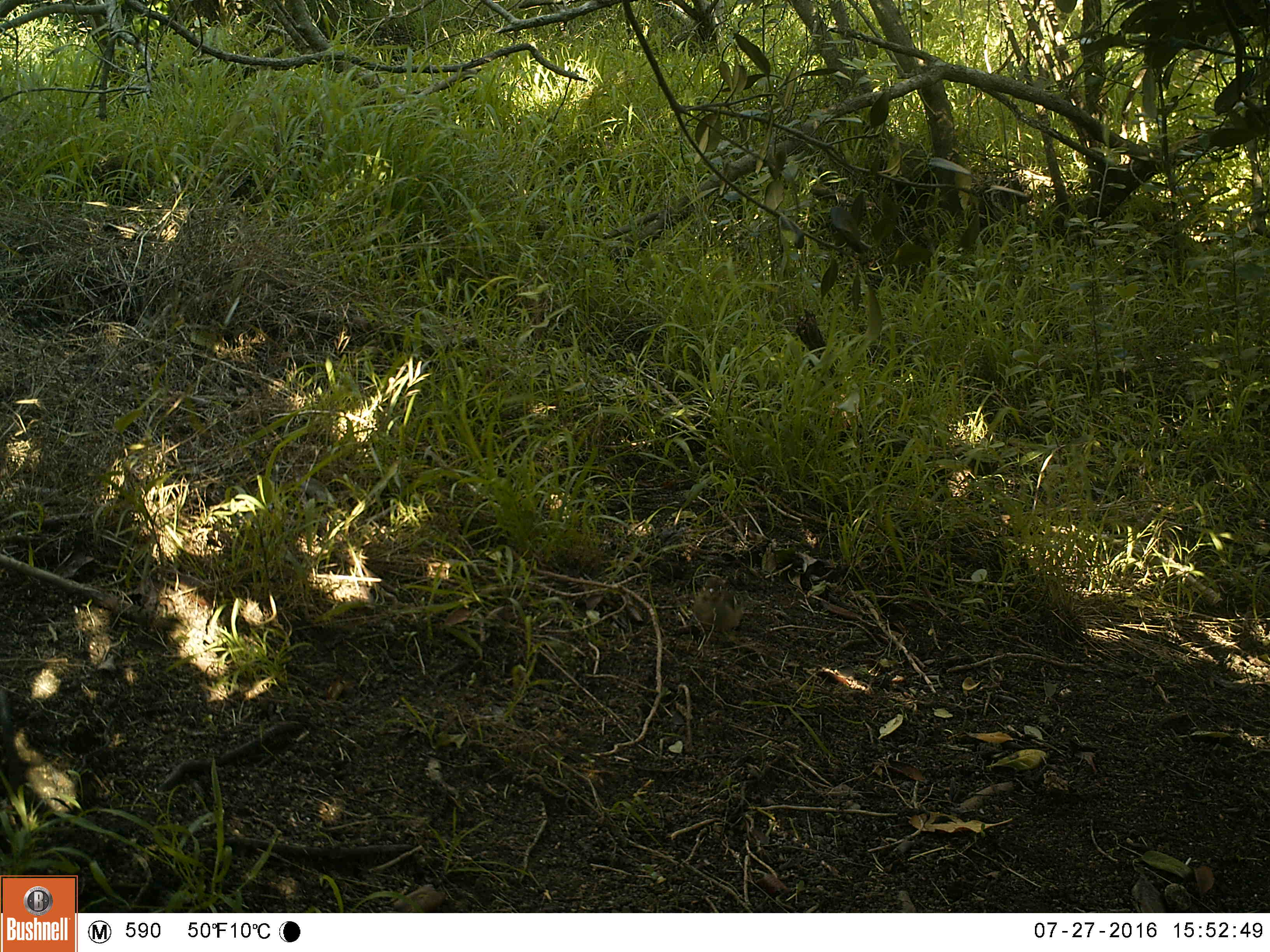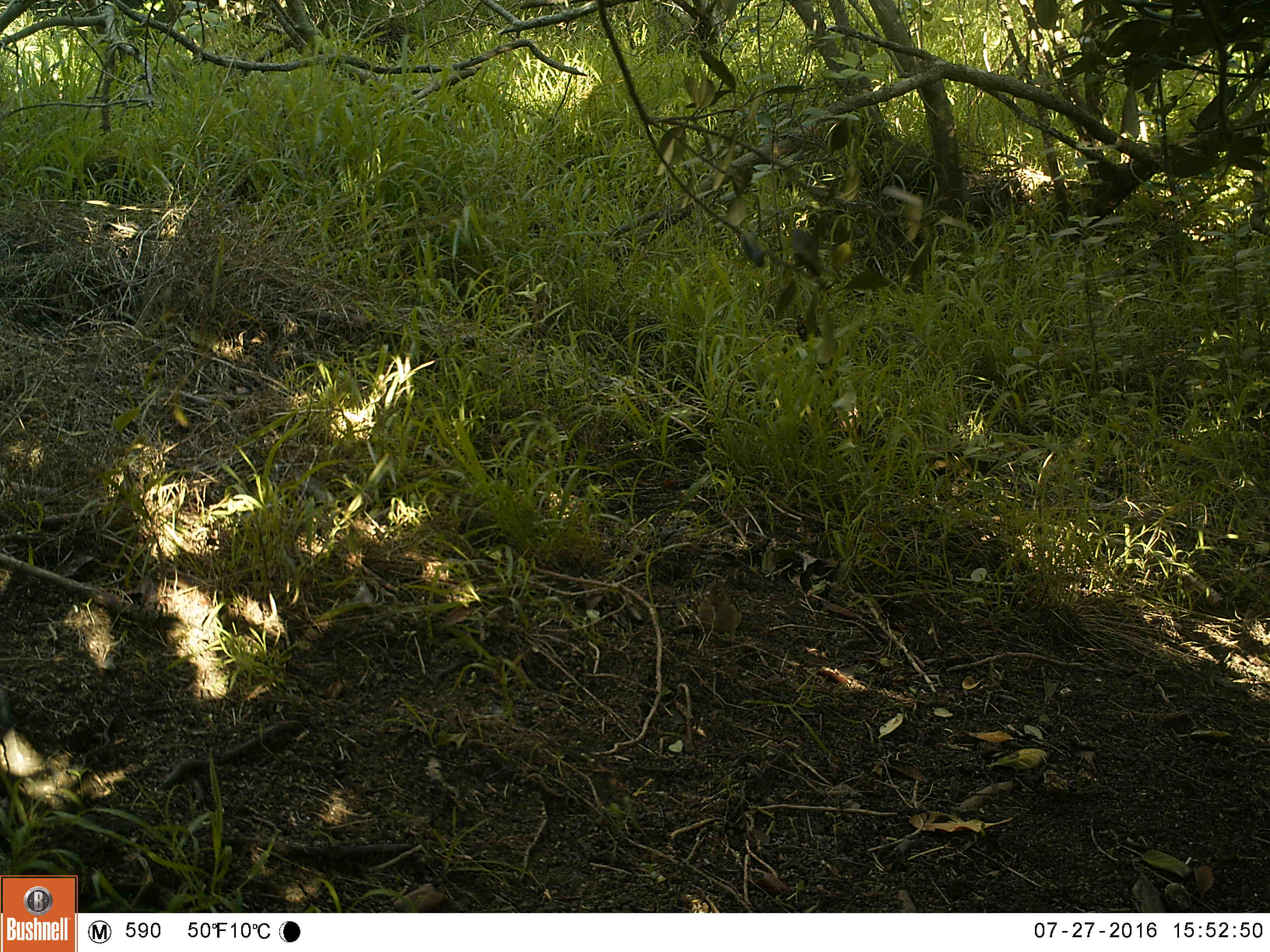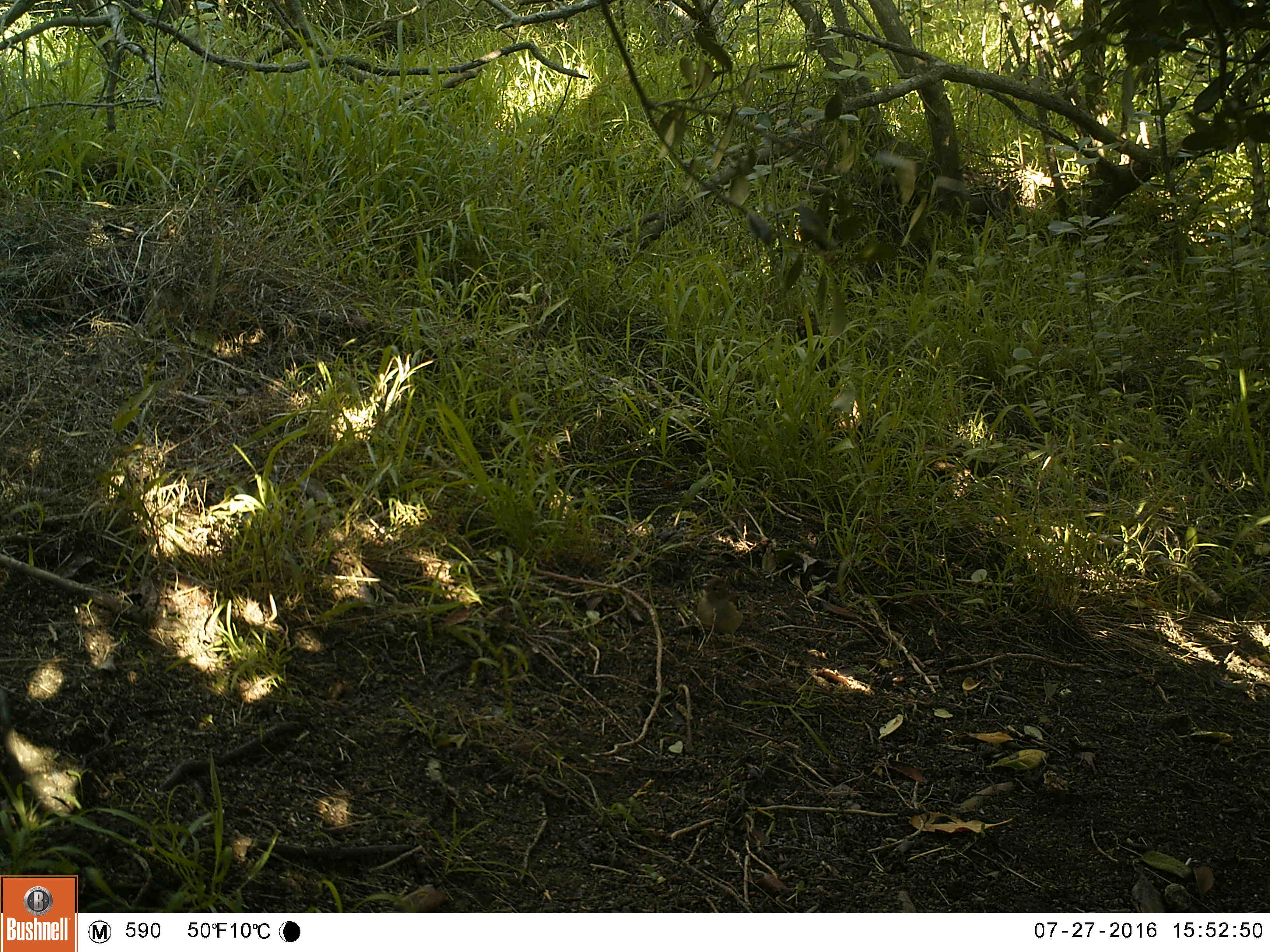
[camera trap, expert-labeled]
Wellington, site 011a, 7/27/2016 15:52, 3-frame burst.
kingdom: Animalia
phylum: Chordata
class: Aves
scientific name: Aves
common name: bird